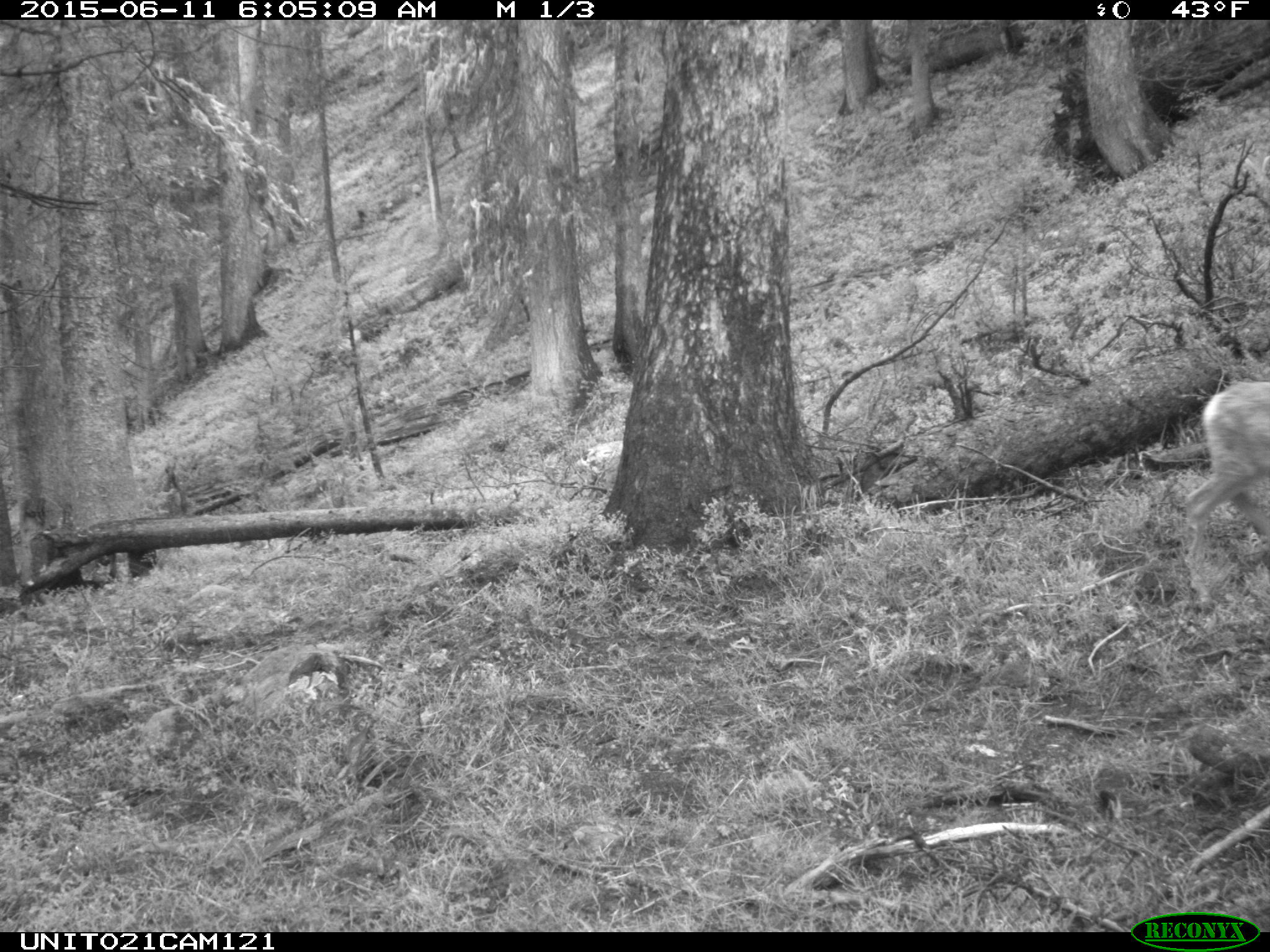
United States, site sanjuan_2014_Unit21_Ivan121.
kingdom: Animalia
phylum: Chordata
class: Mammalia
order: Artiodactyla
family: Cervidae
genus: Odocoileus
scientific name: Odocoileus hemionus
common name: mule deer